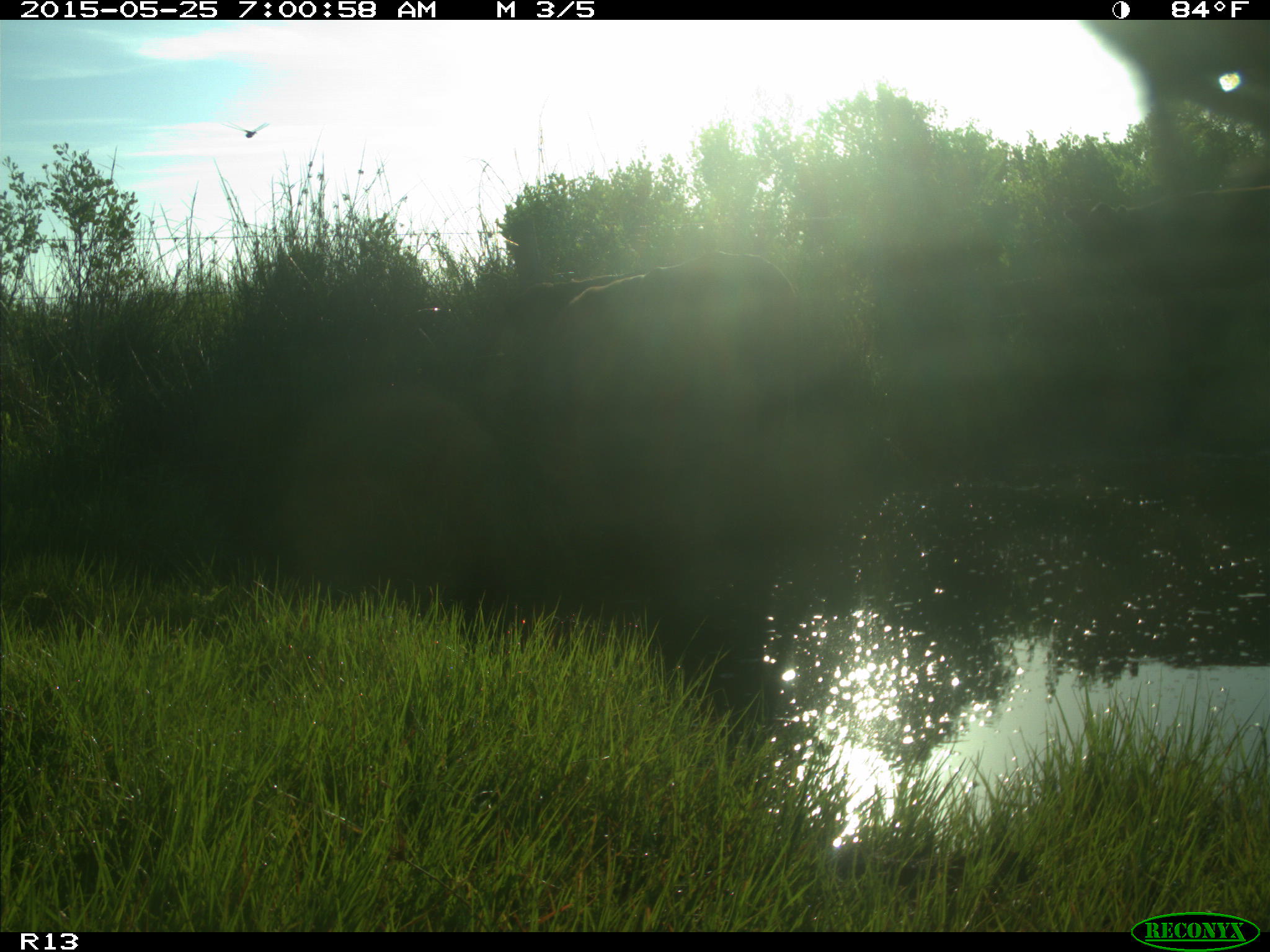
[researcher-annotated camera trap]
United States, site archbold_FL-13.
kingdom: Animalia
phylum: Chordata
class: Mammalia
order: Artiodactyla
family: Bovidae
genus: Bos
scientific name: Bos taurus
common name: domestic cow